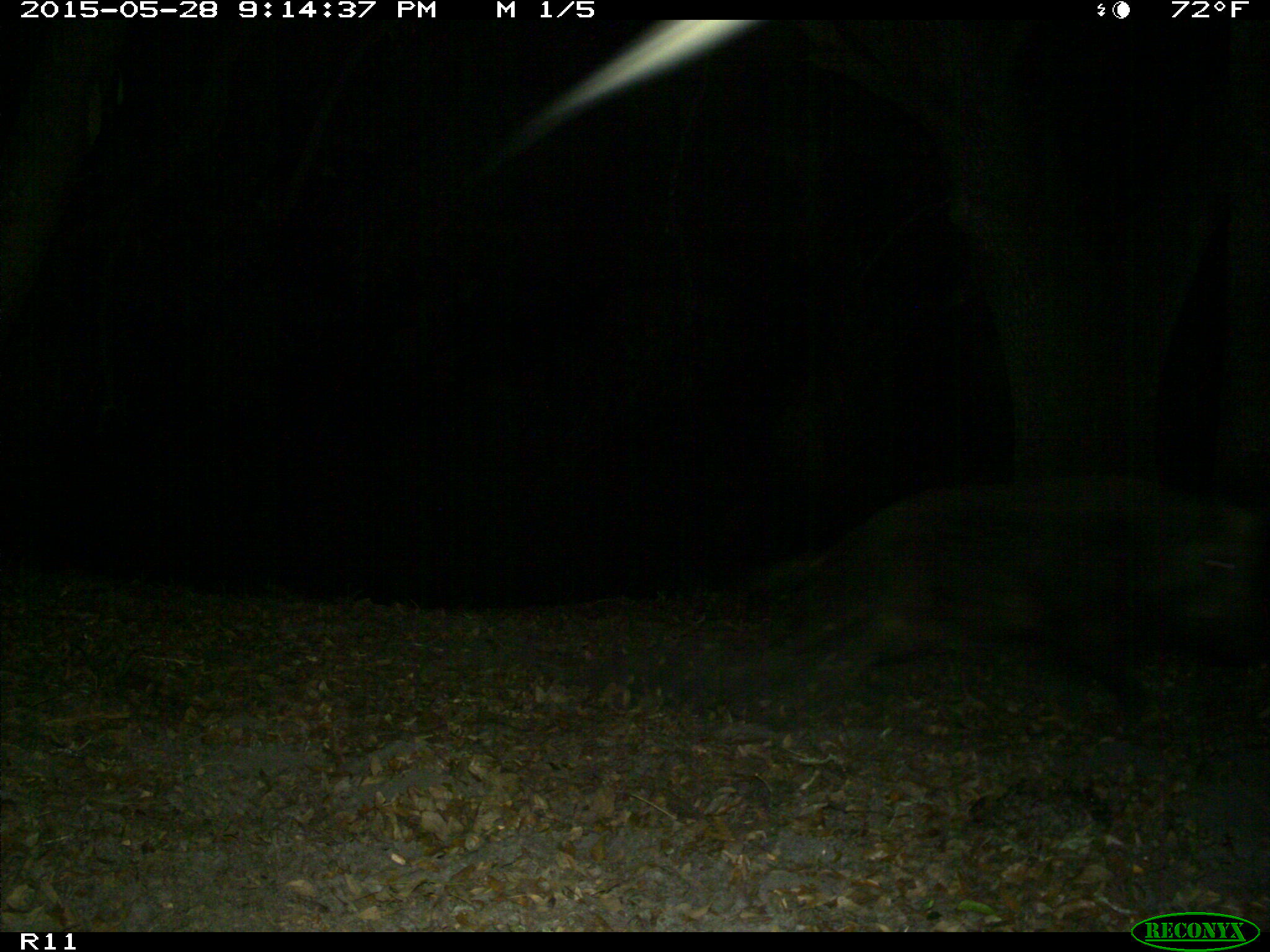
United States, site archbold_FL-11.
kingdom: Animalia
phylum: Chordata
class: Mammalia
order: Artiodactyla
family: Suidae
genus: Sus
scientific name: Sus scrofa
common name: wild boar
Sus scrofa (wild boar).